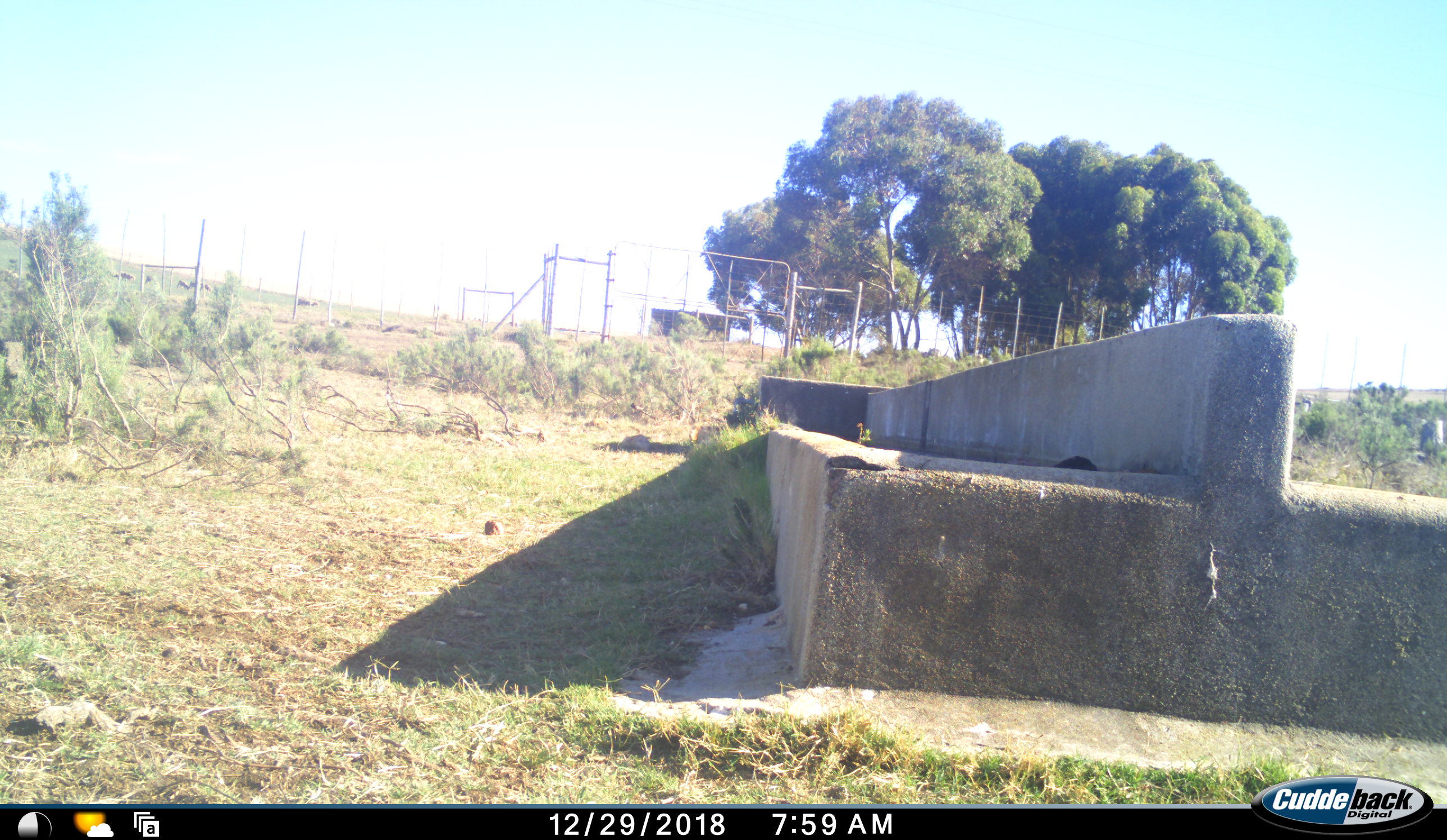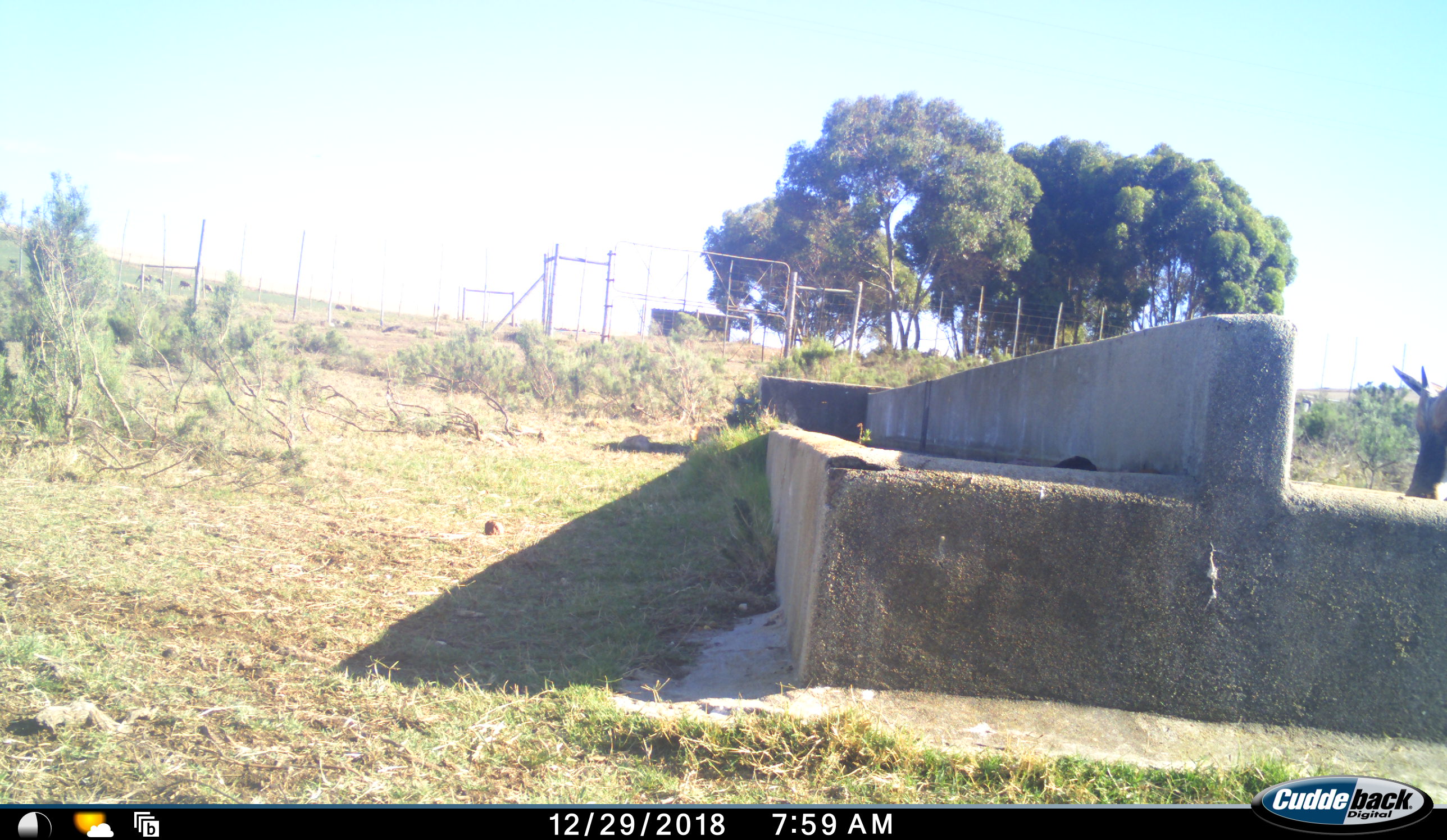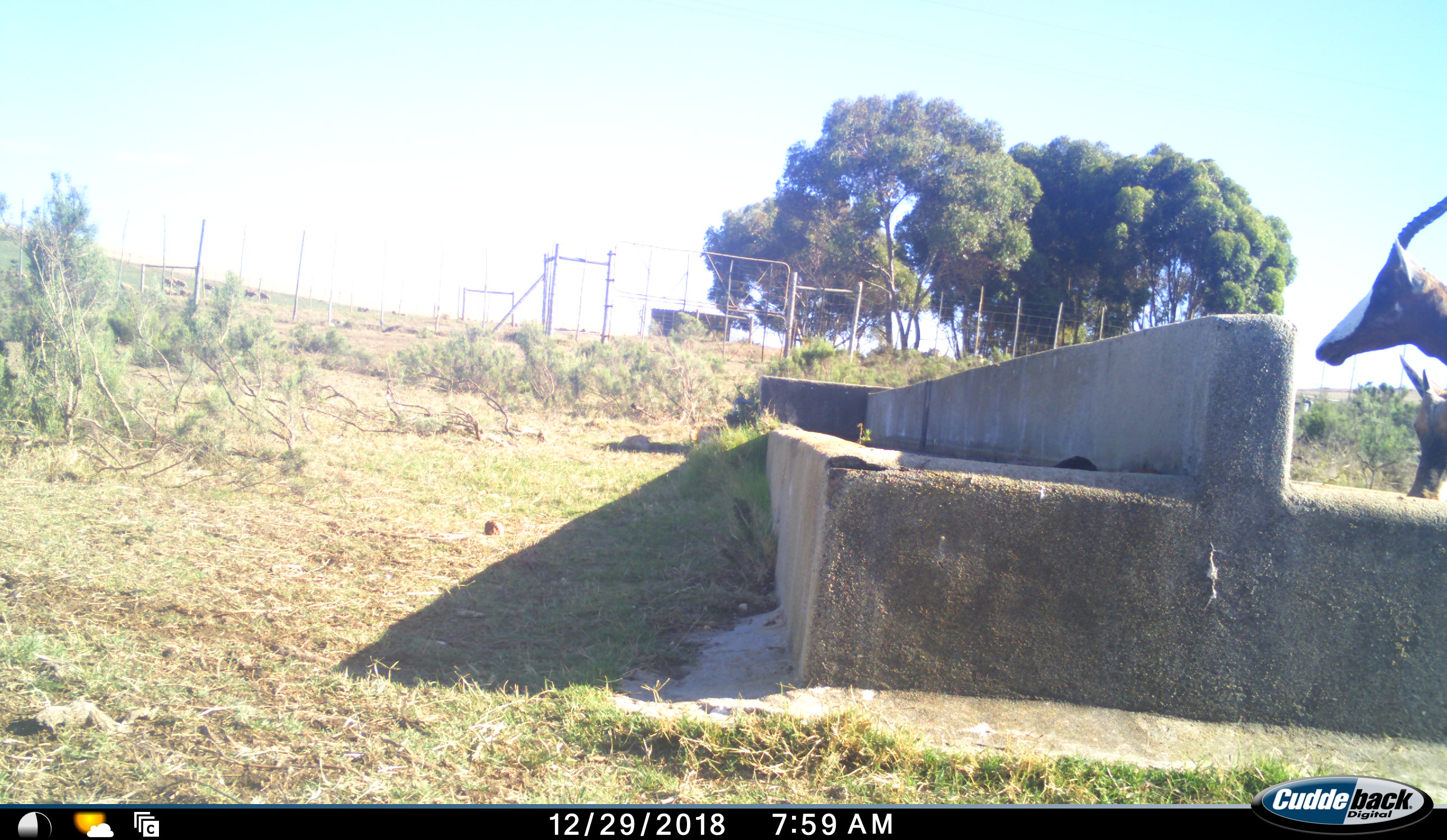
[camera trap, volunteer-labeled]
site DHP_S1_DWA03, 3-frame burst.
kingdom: Animalia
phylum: Chordata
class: Mammalia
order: Artiodactyla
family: Bovidae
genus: Damaliscus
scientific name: Damaliscus pygargus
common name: bontebok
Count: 2.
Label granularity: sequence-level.